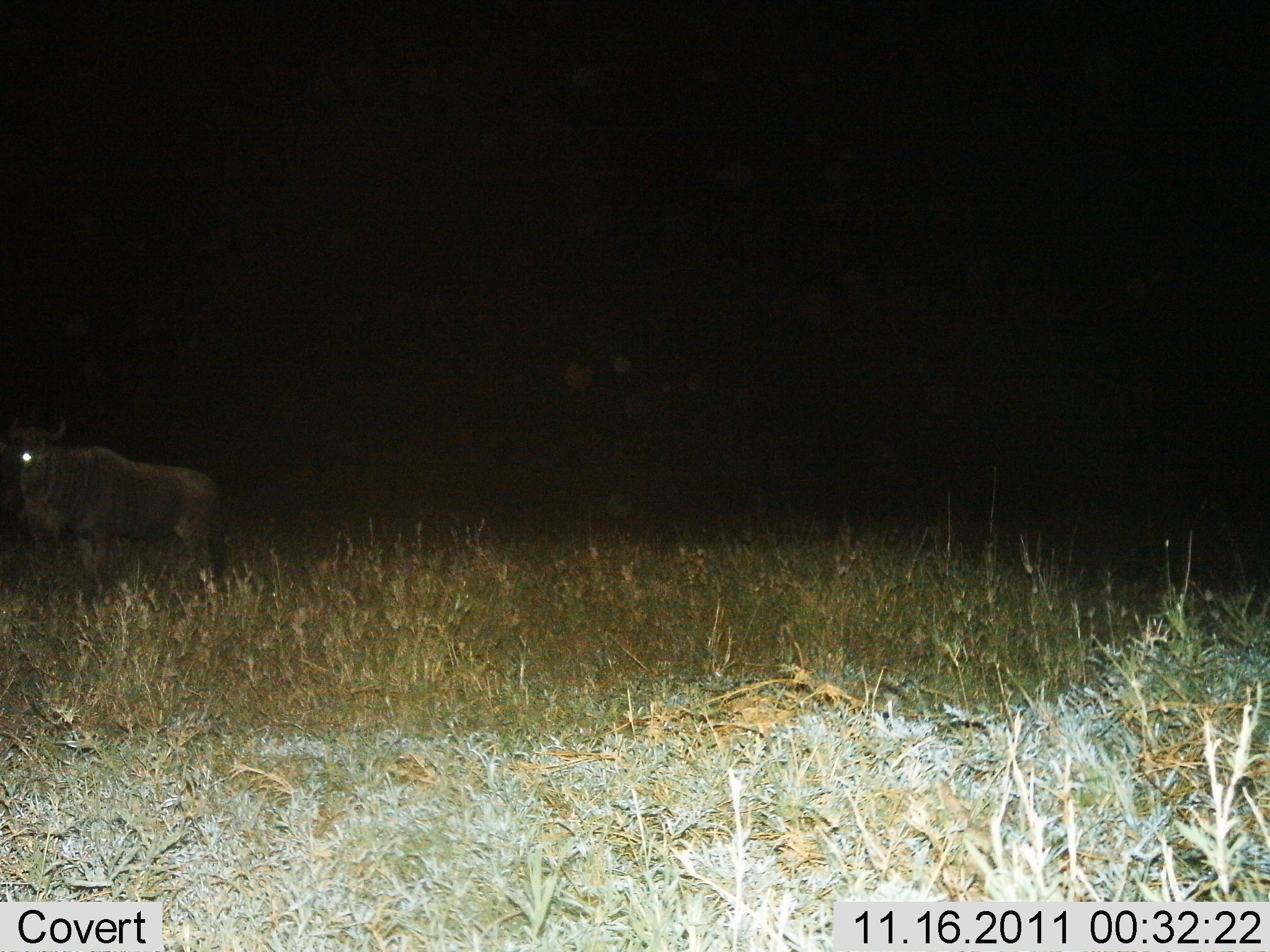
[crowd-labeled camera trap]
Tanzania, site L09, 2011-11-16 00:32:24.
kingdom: Animalia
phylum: Chordata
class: Mammalia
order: Artiodactyla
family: Bovidae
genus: Connochaetes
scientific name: Connochaetes taurinus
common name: blue wildebeest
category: wildebeest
Wildebeest (blue wildebeest) (Connochaetes taurinus), count 1. Behavior (volunteer vote fractions): standing 92%, resting 0%, moving 8%, interacting 0%. Young present (vote fraction): 0%. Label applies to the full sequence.